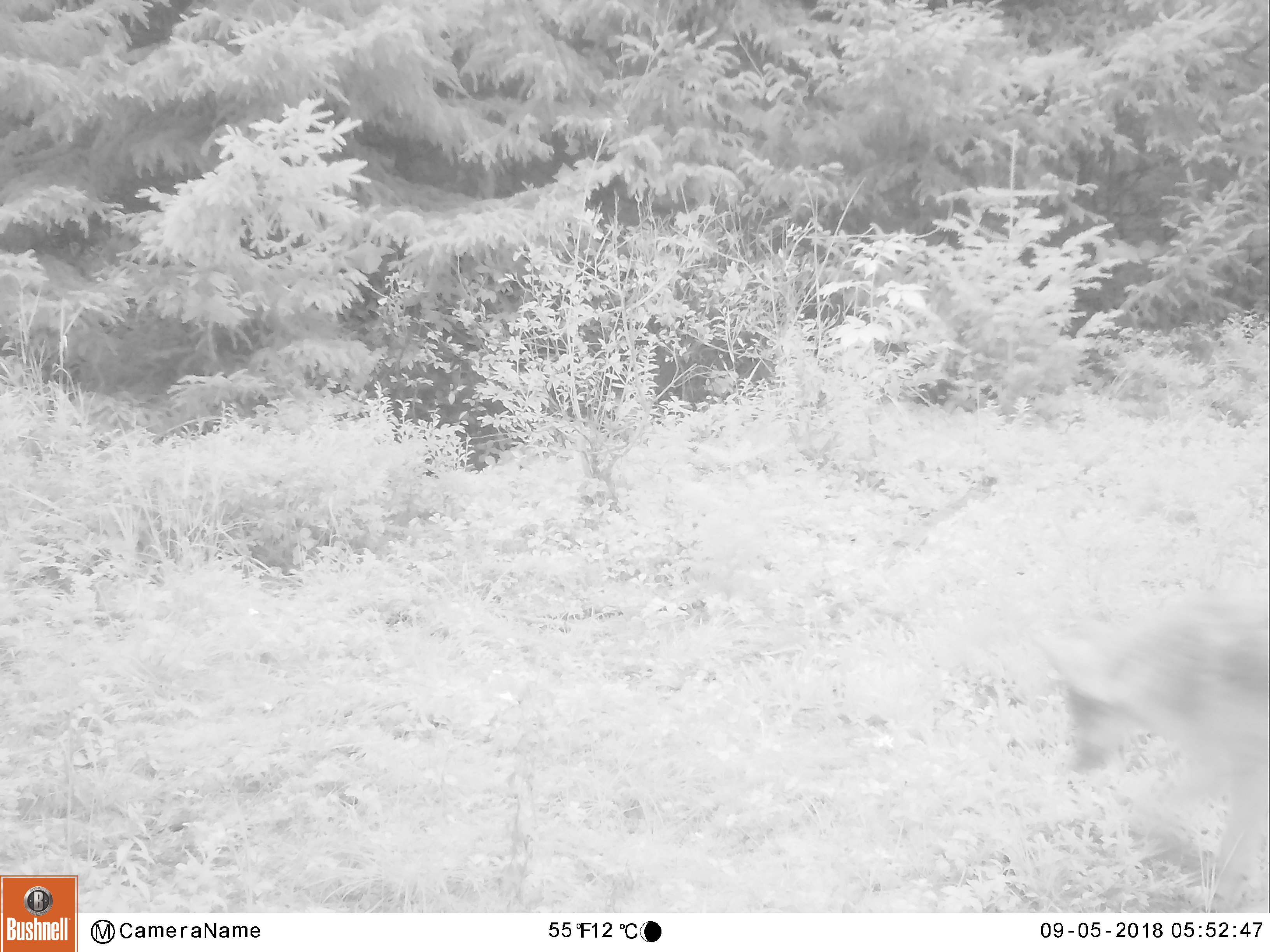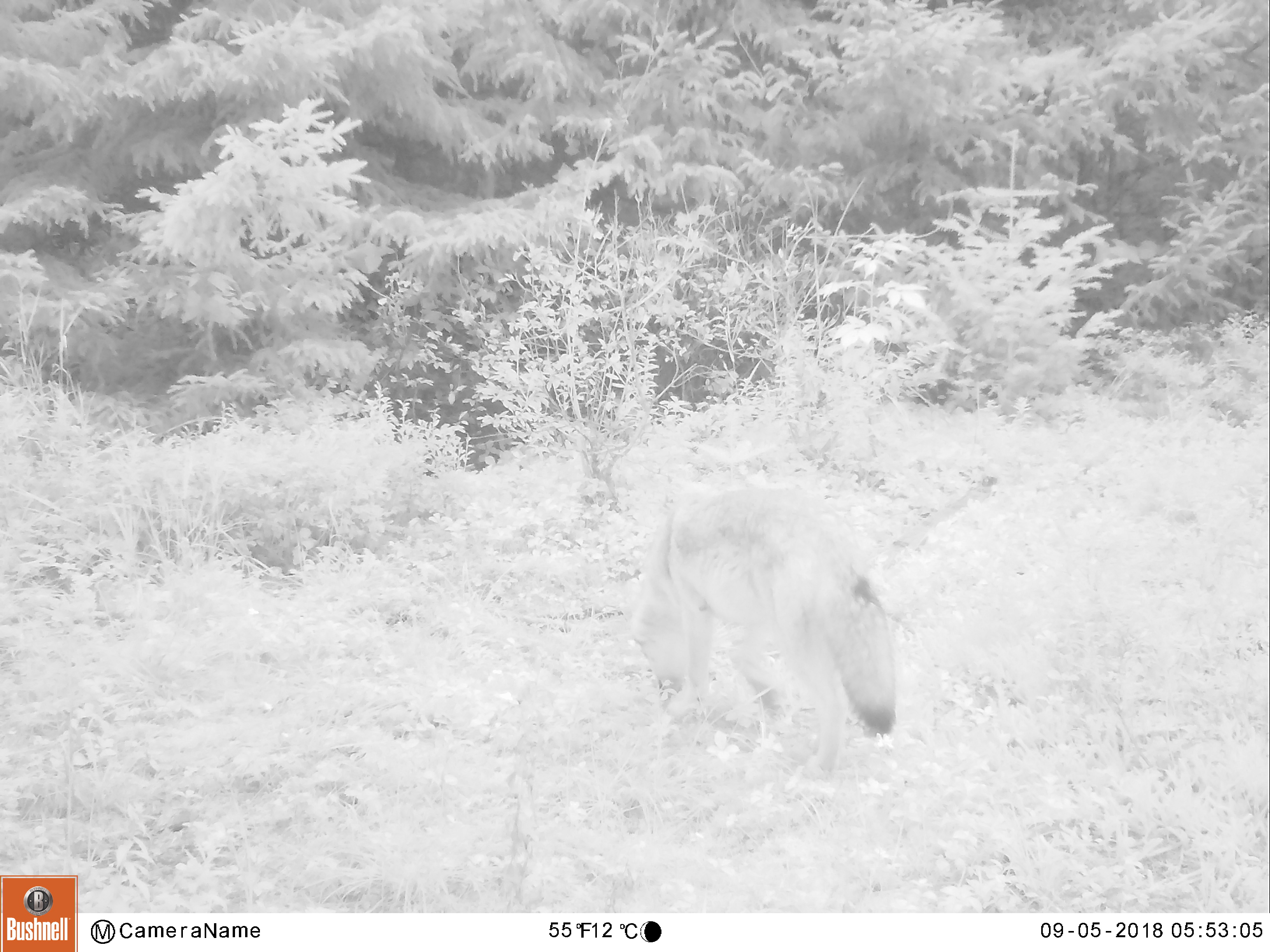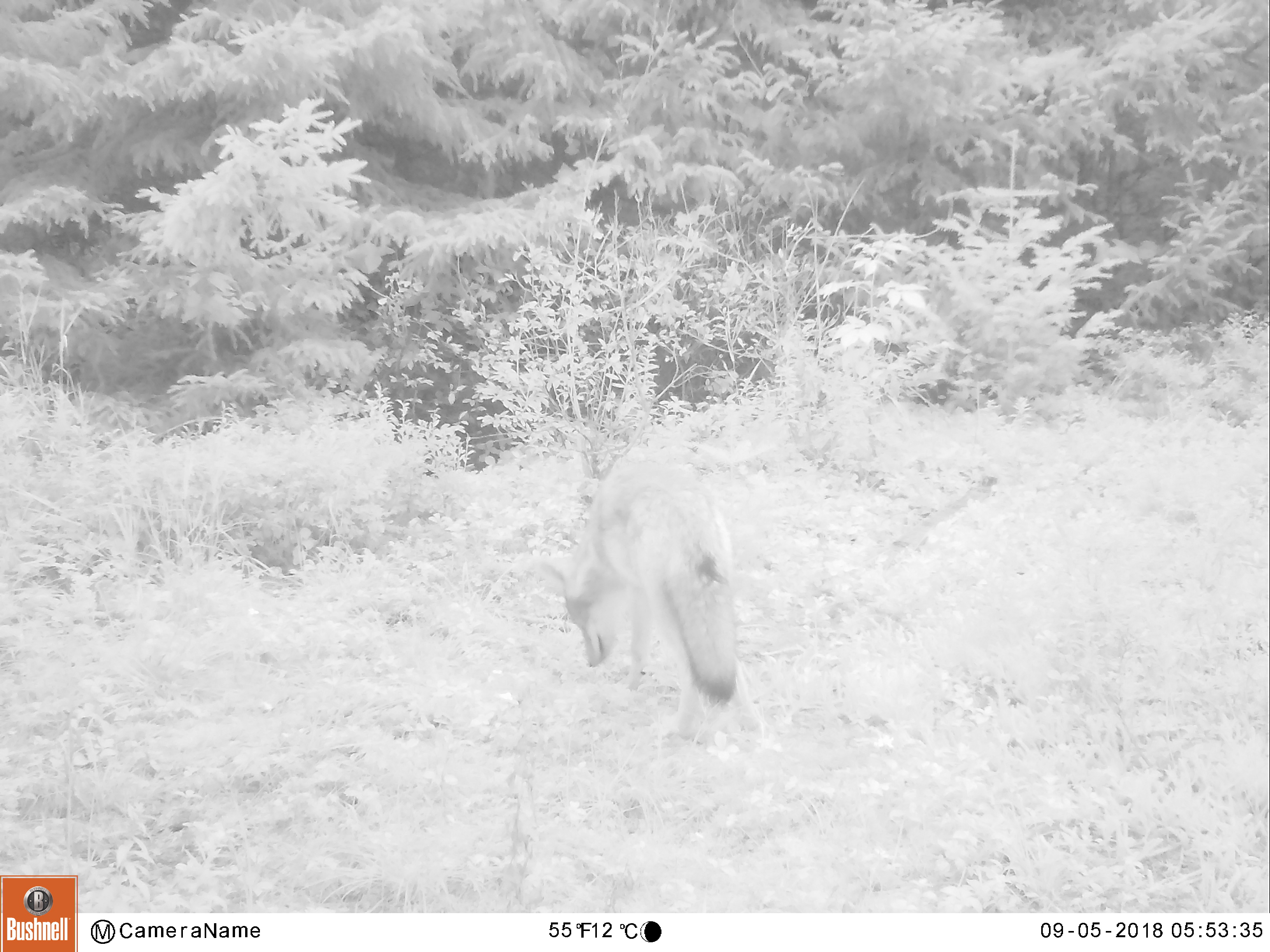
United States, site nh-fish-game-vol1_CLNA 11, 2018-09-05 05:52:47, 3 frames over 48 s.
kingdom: Animalia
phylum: Chordata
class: Mammalia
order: Carnivora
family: Canidae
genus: Canis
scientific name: Canis latrans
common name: coyote